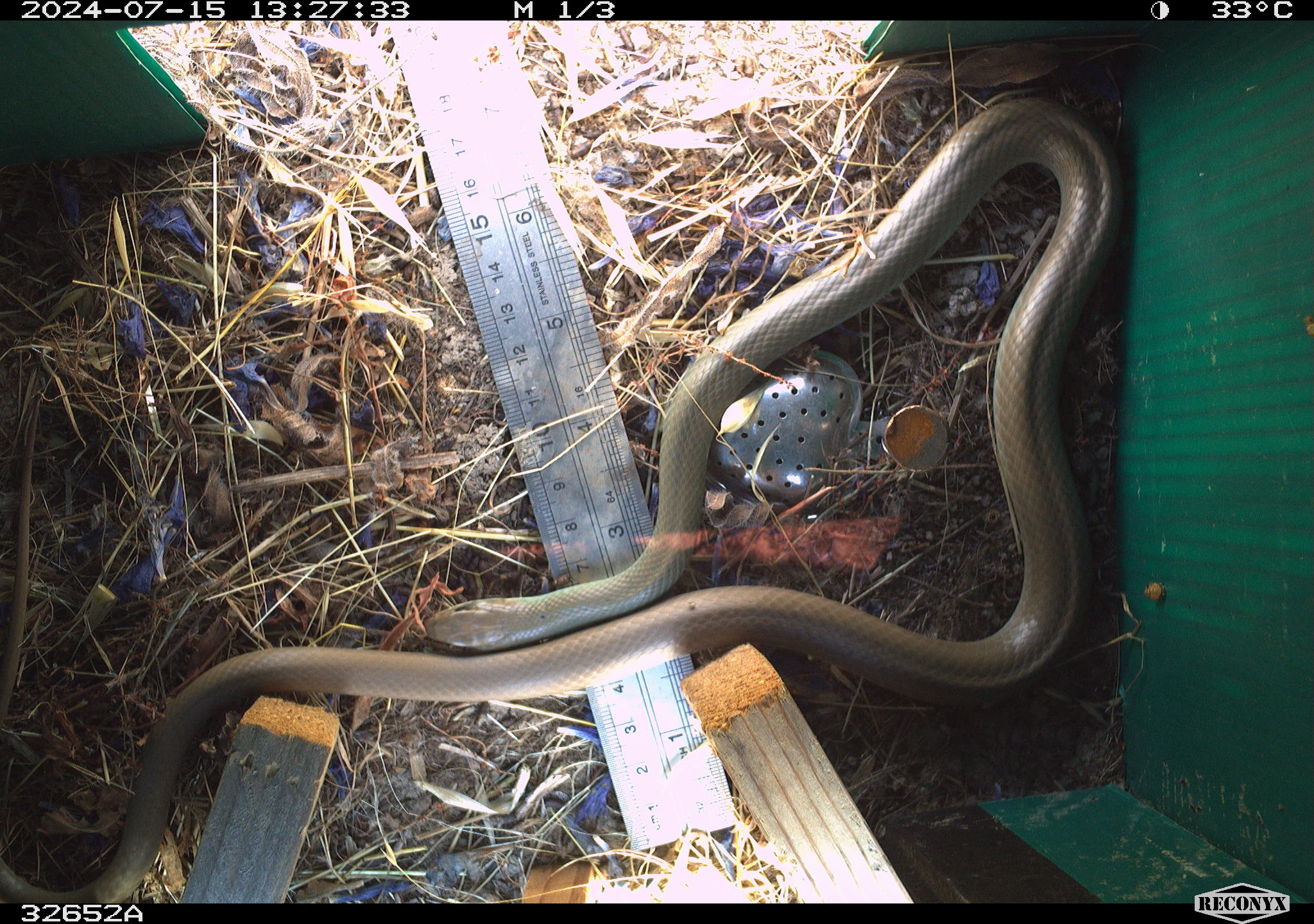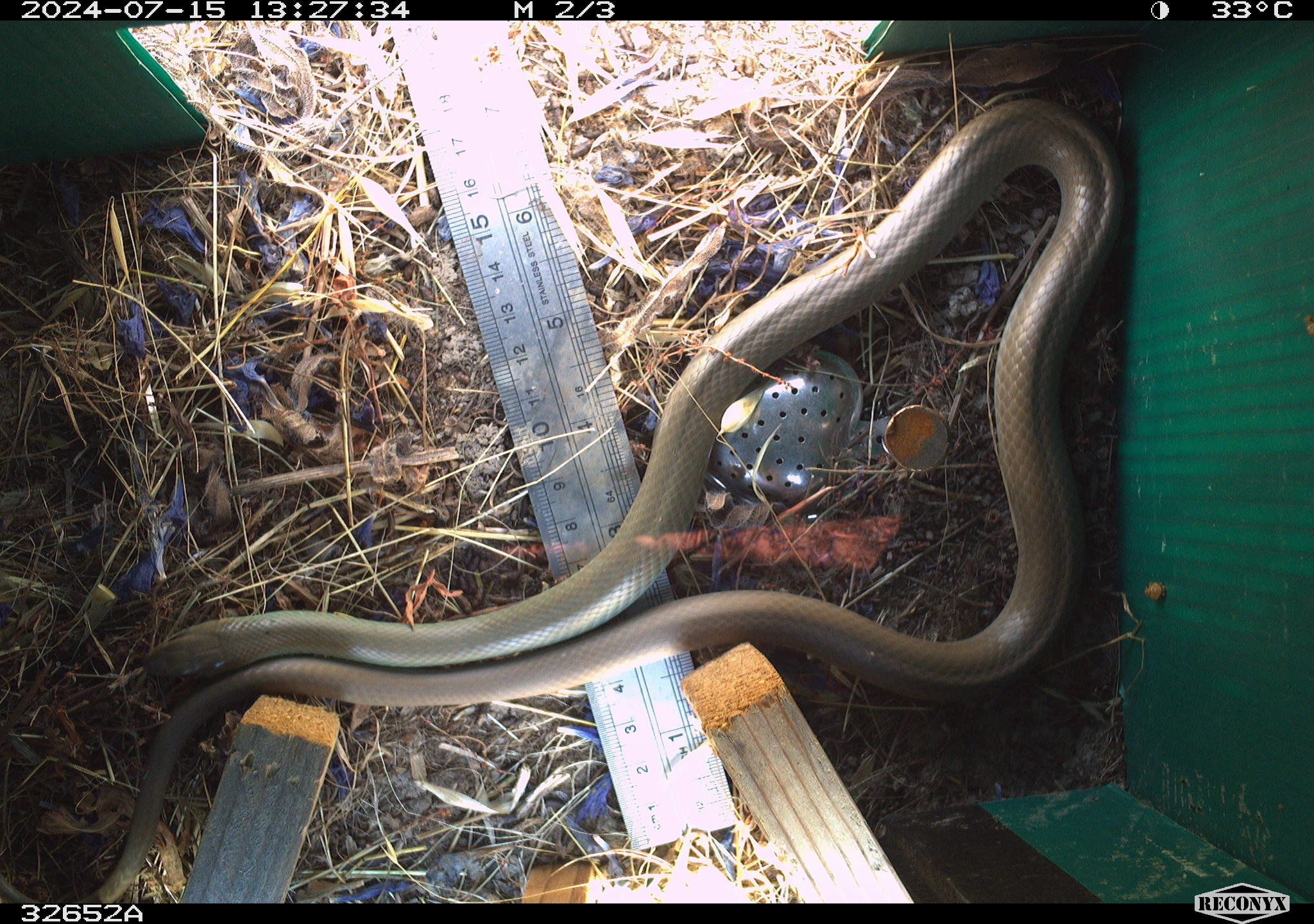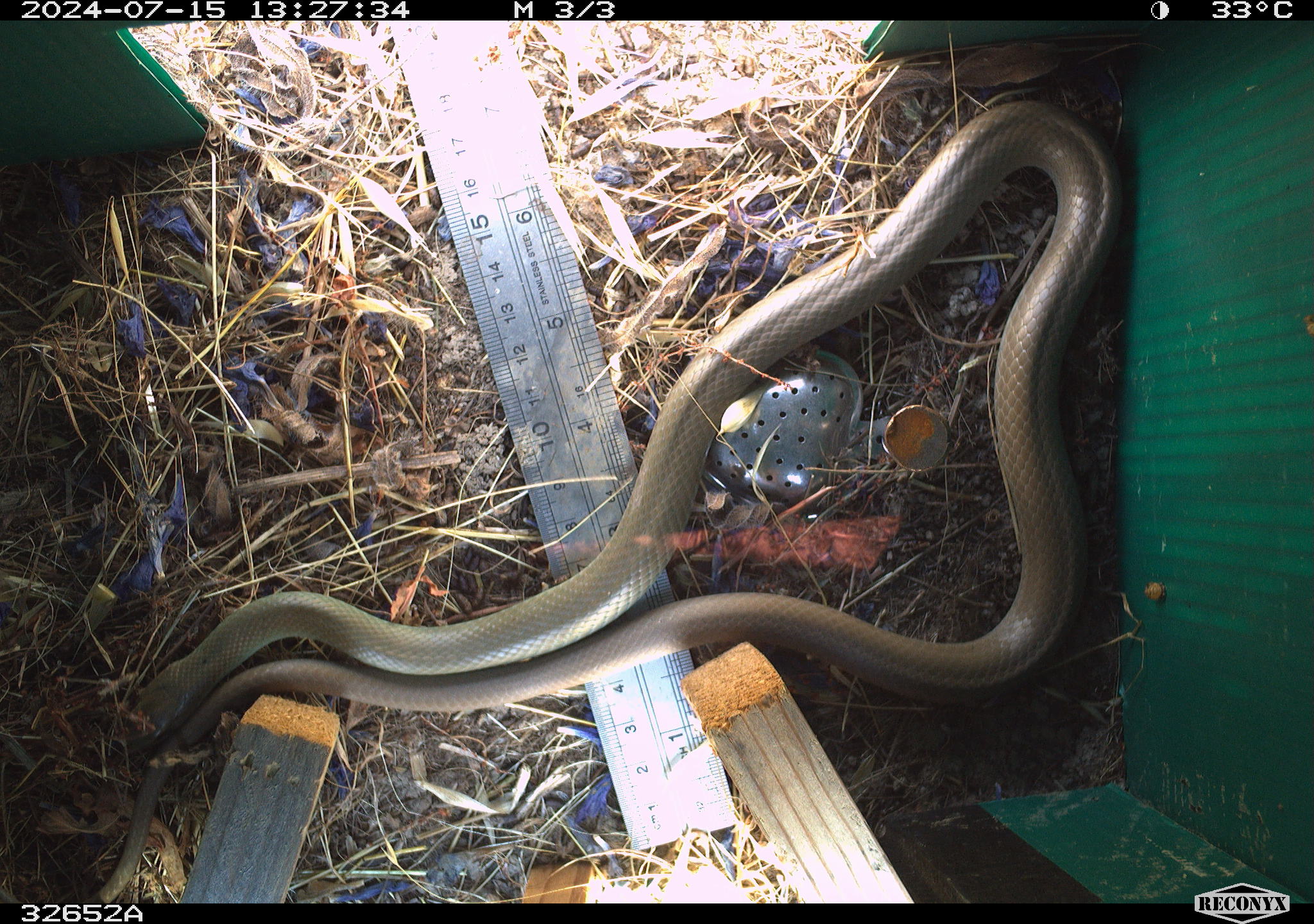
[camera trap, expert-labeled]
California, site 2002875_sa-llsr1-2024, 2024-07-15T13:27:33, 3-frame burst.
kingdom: Animalia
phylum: Chordata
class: Reptilia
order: Squamata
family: Colubridae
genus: Coluber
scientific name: Coluber constrictor mormon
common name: western yellow-bellied racer